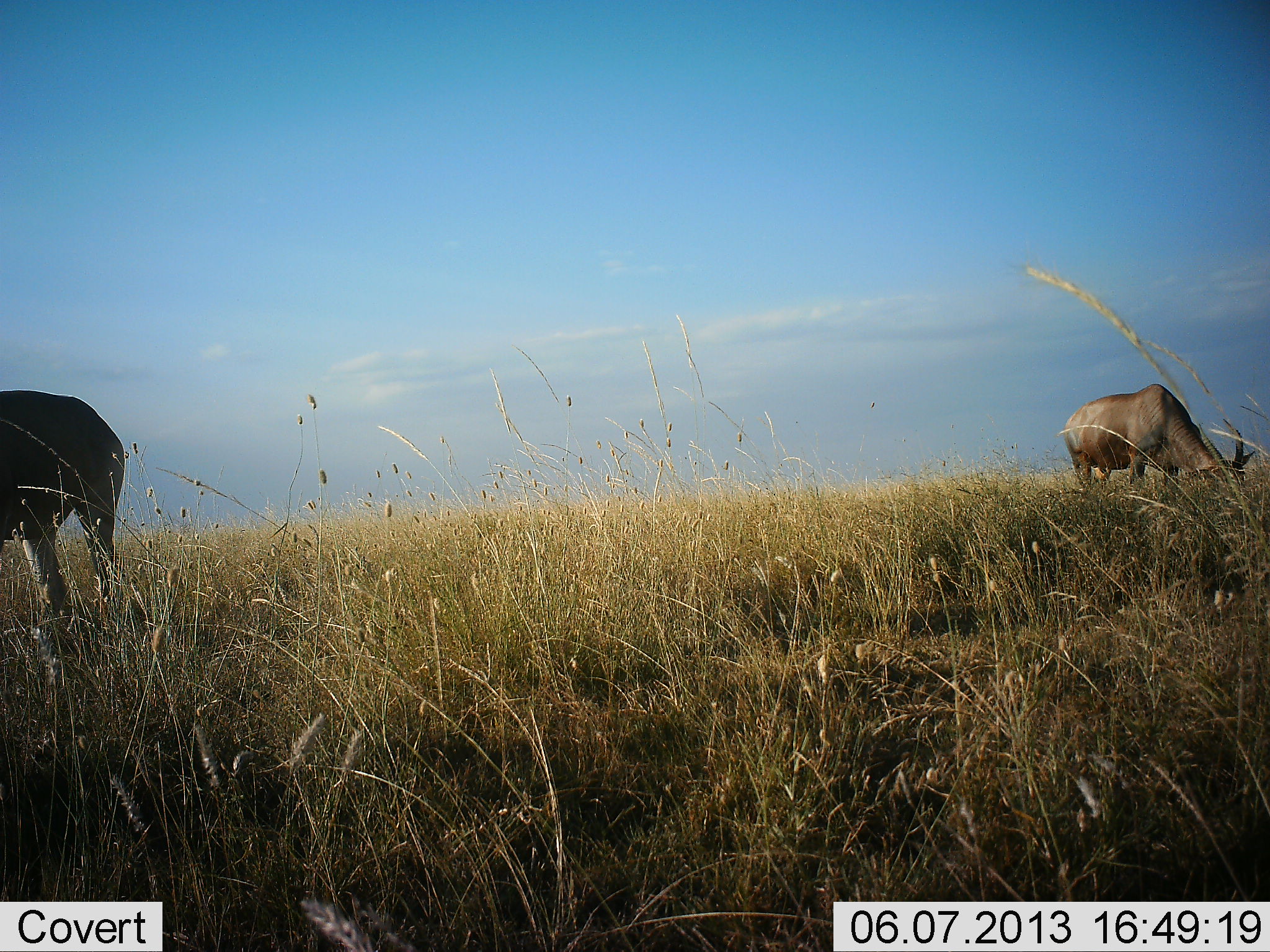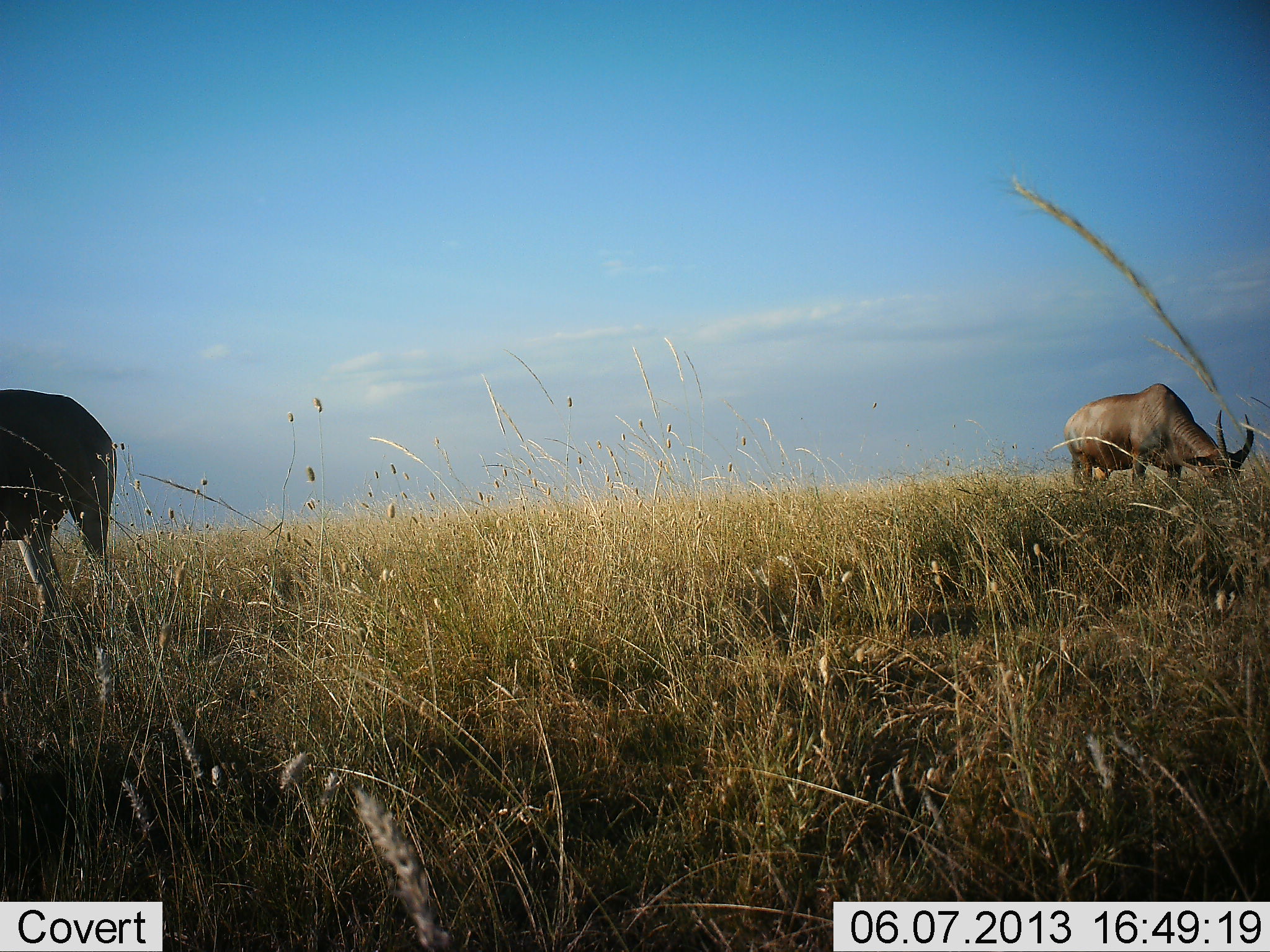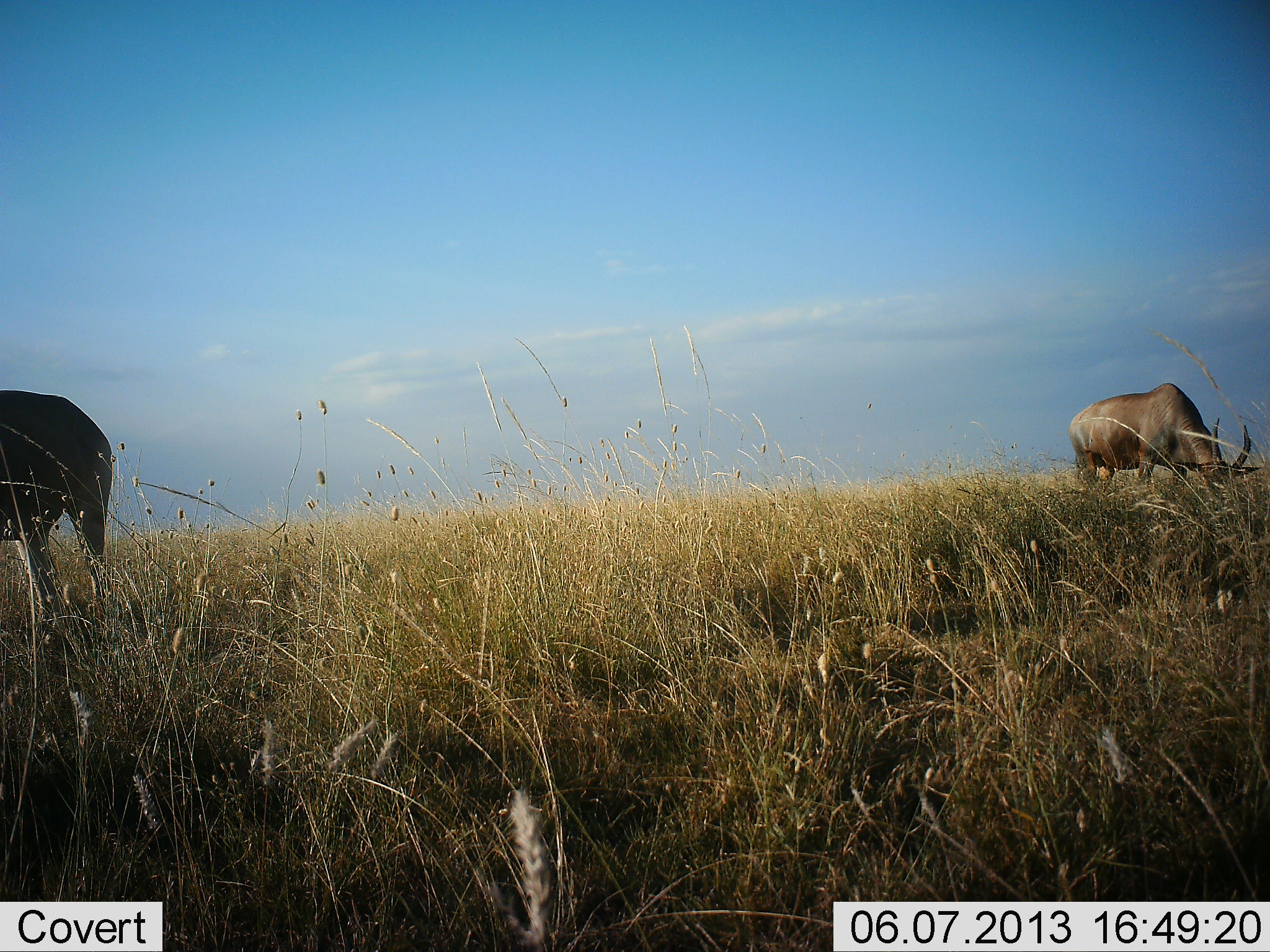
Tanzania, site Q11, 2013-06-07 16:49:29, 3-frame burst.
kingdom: Animalia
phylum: Chordata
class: Mammalia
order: Artiodactyla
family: Bovidae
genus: Damaliscus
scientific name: Damaliscus lunatus jimela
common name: topi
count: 2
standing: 71%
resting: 0%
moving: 6%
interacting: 0%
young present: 0%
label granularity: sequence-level